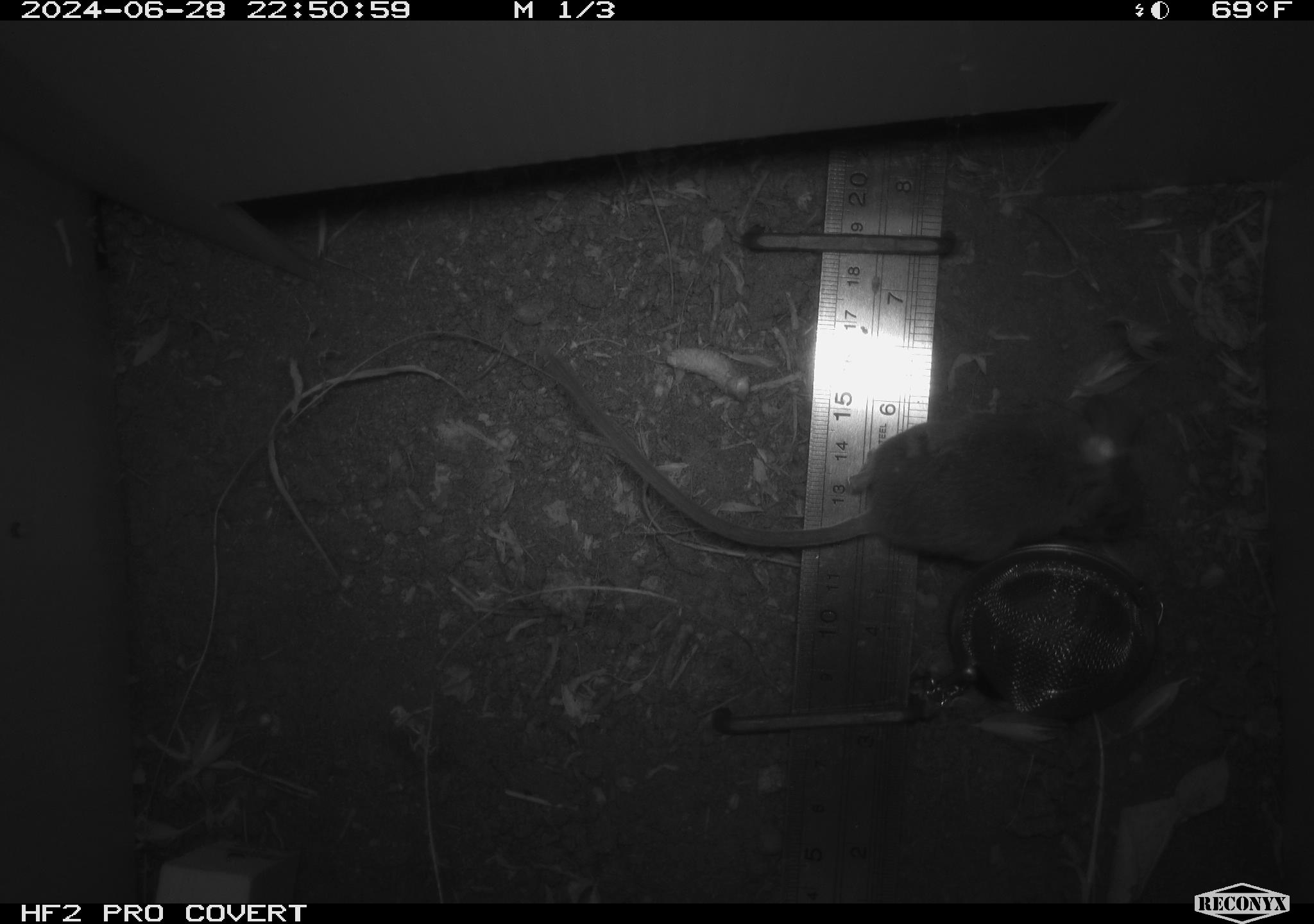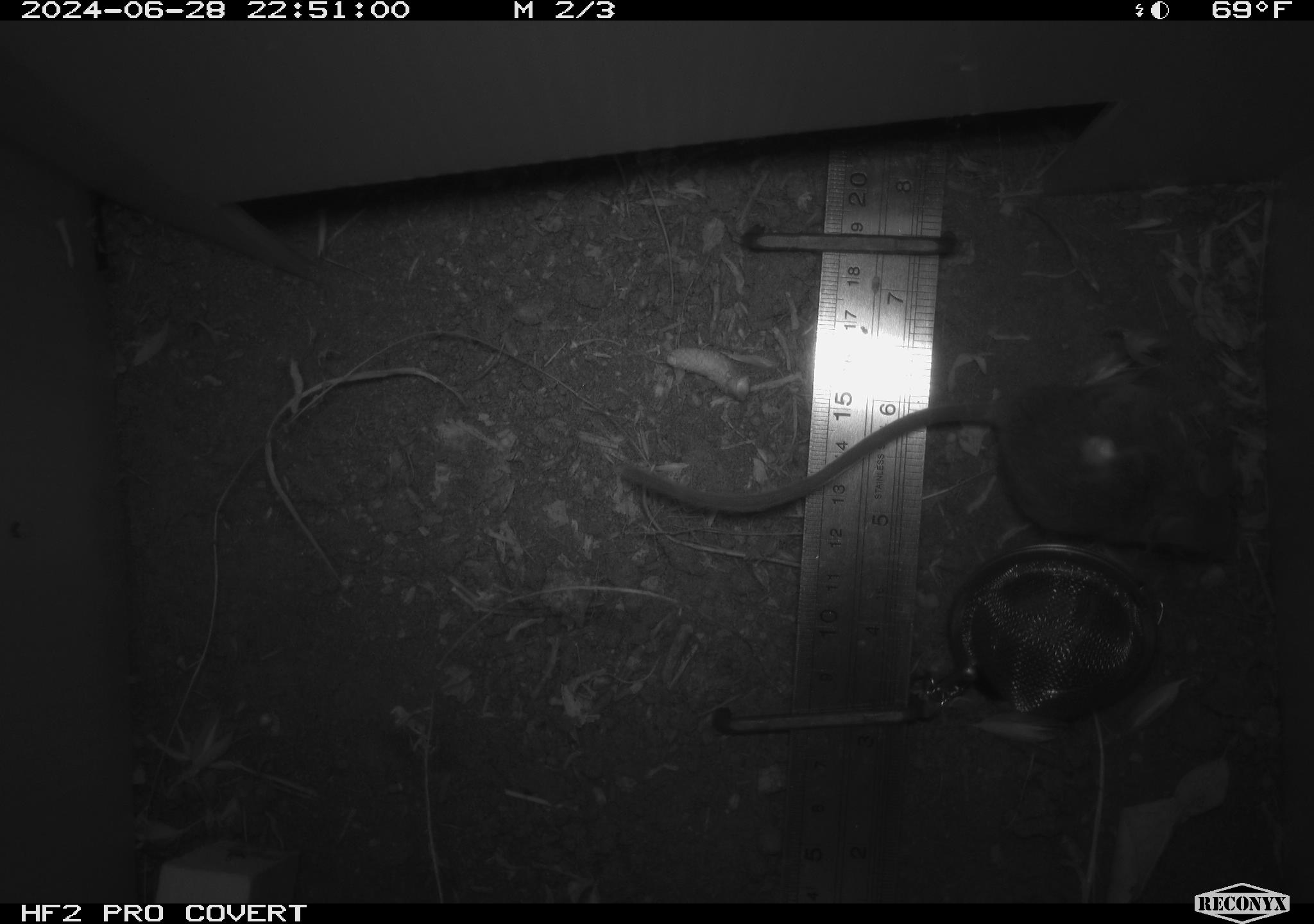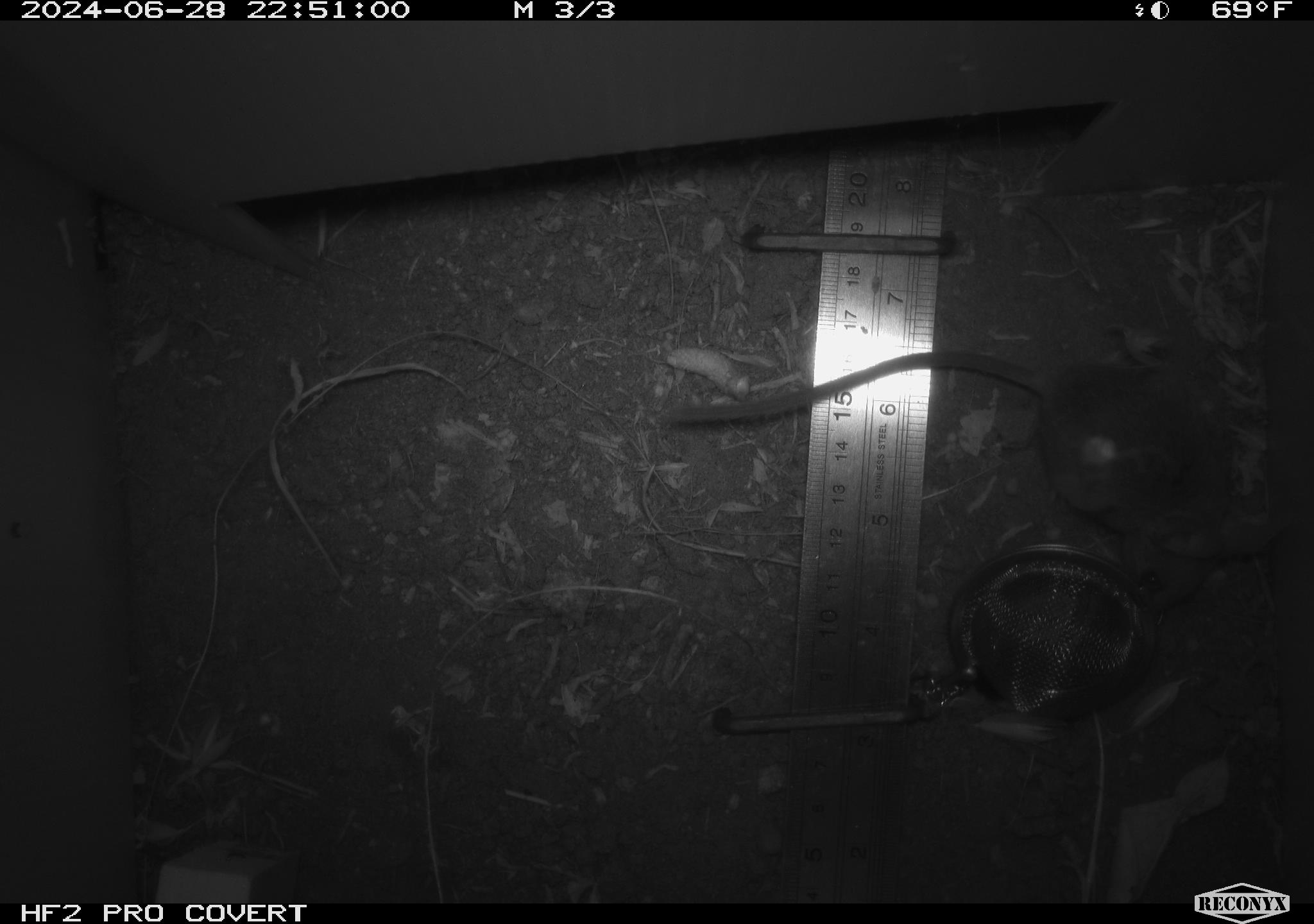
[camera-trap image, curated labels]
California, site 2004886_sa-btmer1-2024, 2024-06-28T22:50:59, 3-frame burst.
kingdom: Animalia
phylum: Chordata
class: Mammalia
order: Rodentia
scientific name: Rodentia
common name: mouse species